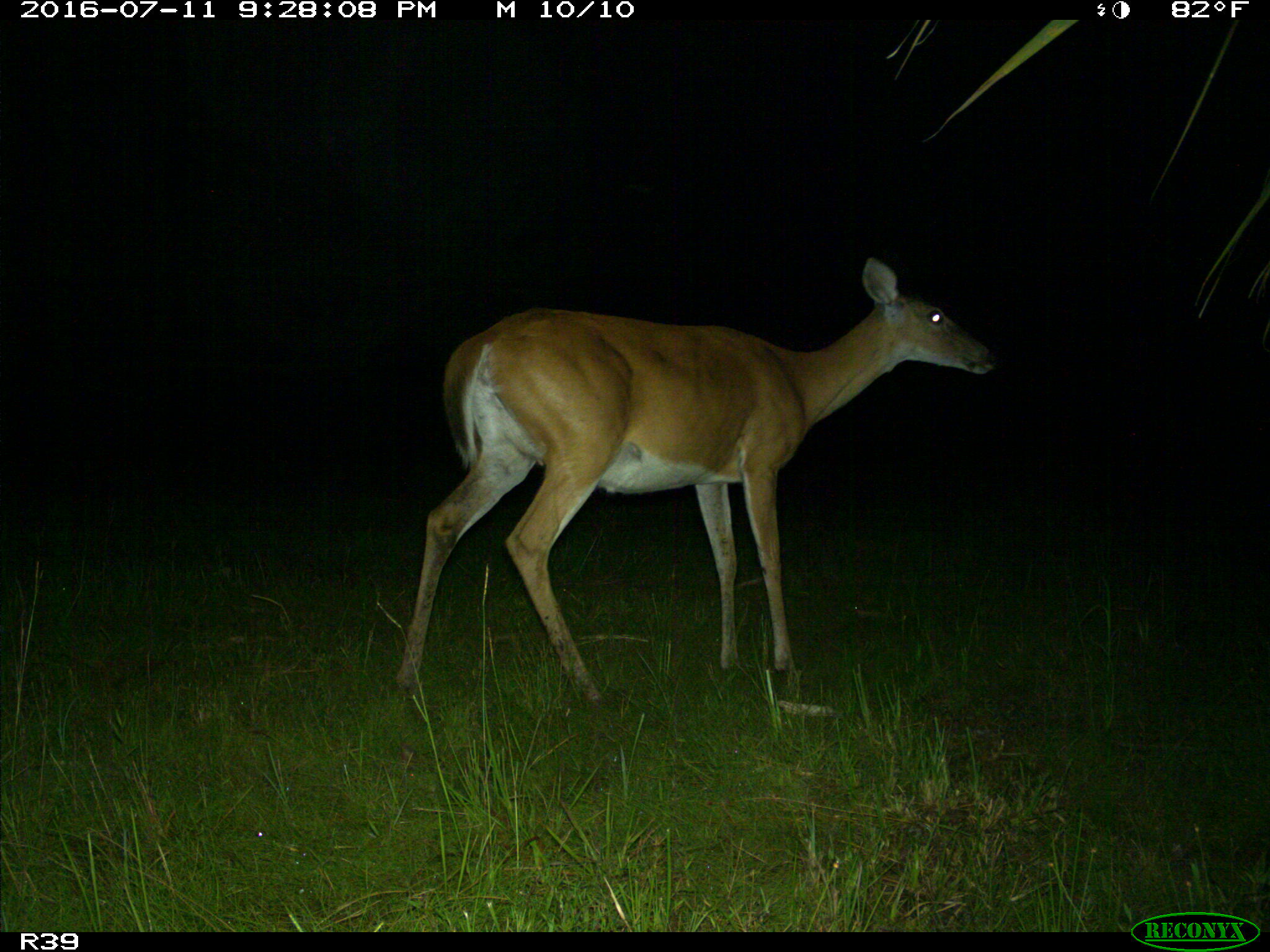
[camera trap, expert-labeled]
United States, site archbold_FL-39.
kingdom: Animalia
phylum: Chordata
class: Mammalia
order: Artiodactyla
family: Cervidae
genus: Odocoileus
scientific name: Odocoileus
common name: deer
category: unidentified deer